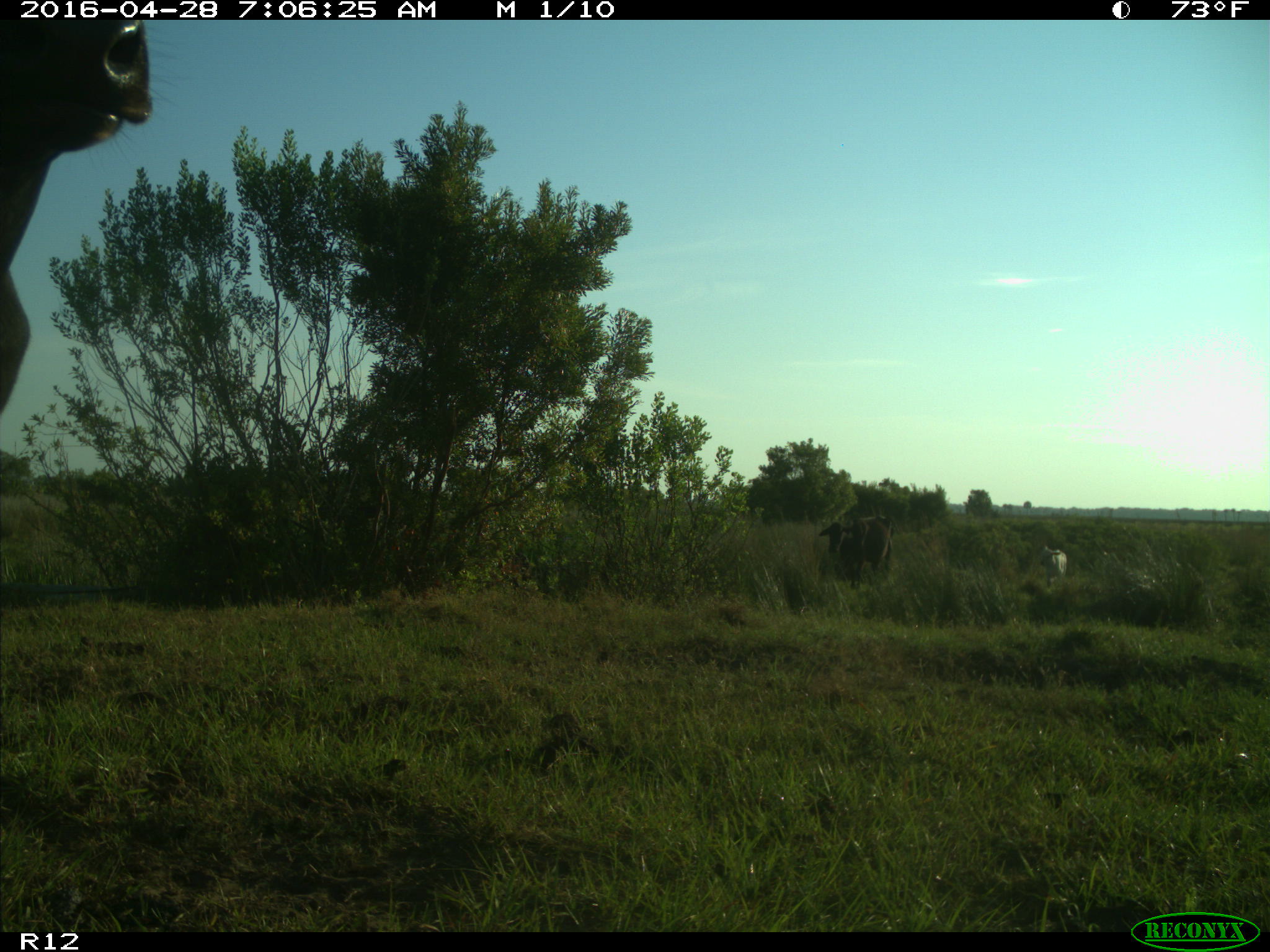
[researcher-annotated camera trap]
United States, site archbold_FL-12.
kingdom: Animalia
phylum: Chordata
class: Mammalia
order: Artiodactyla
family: Bovidae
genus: Bos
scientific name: Bos taurus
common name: domestic cow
Bos taurus (domestic cow).